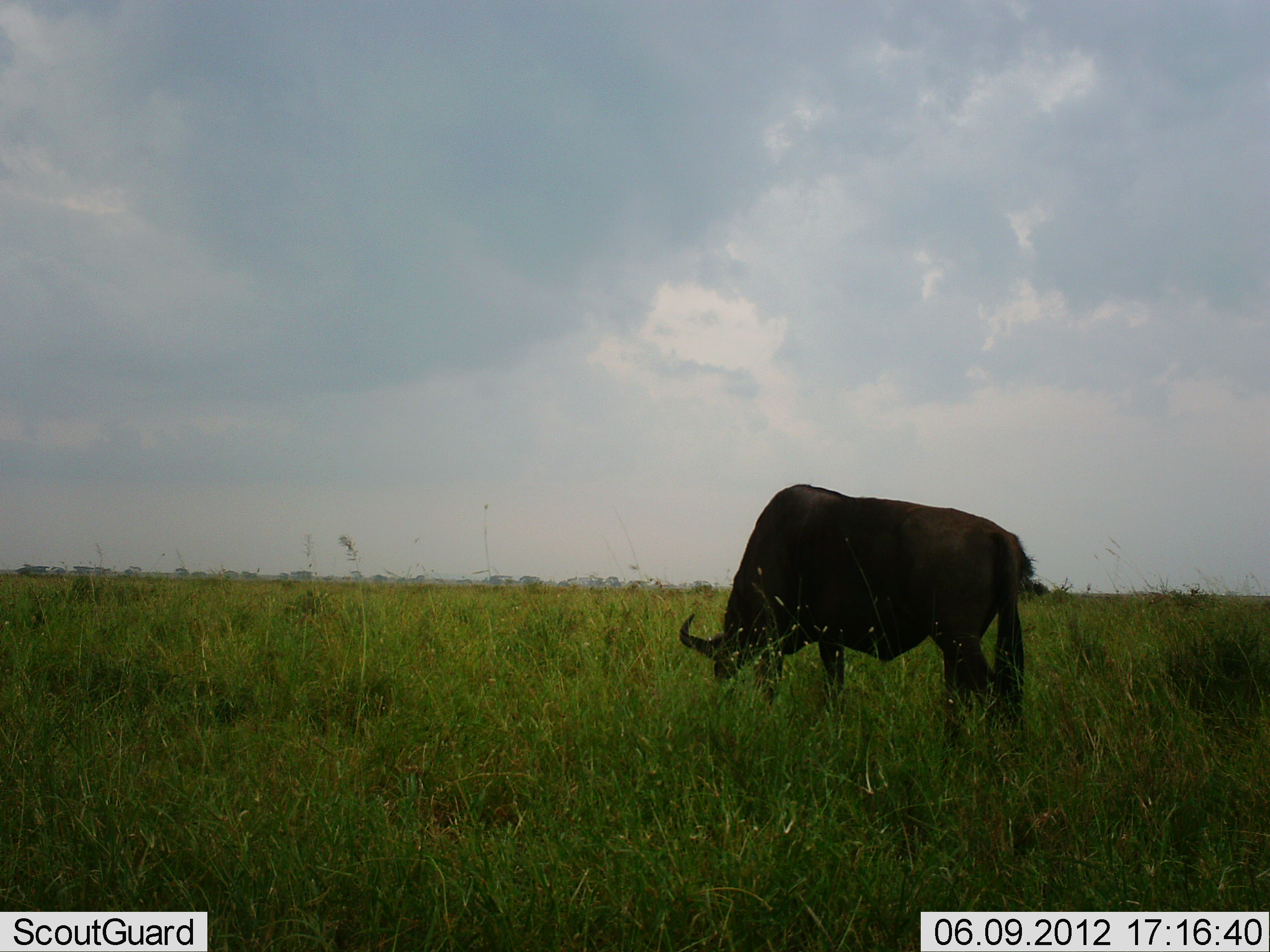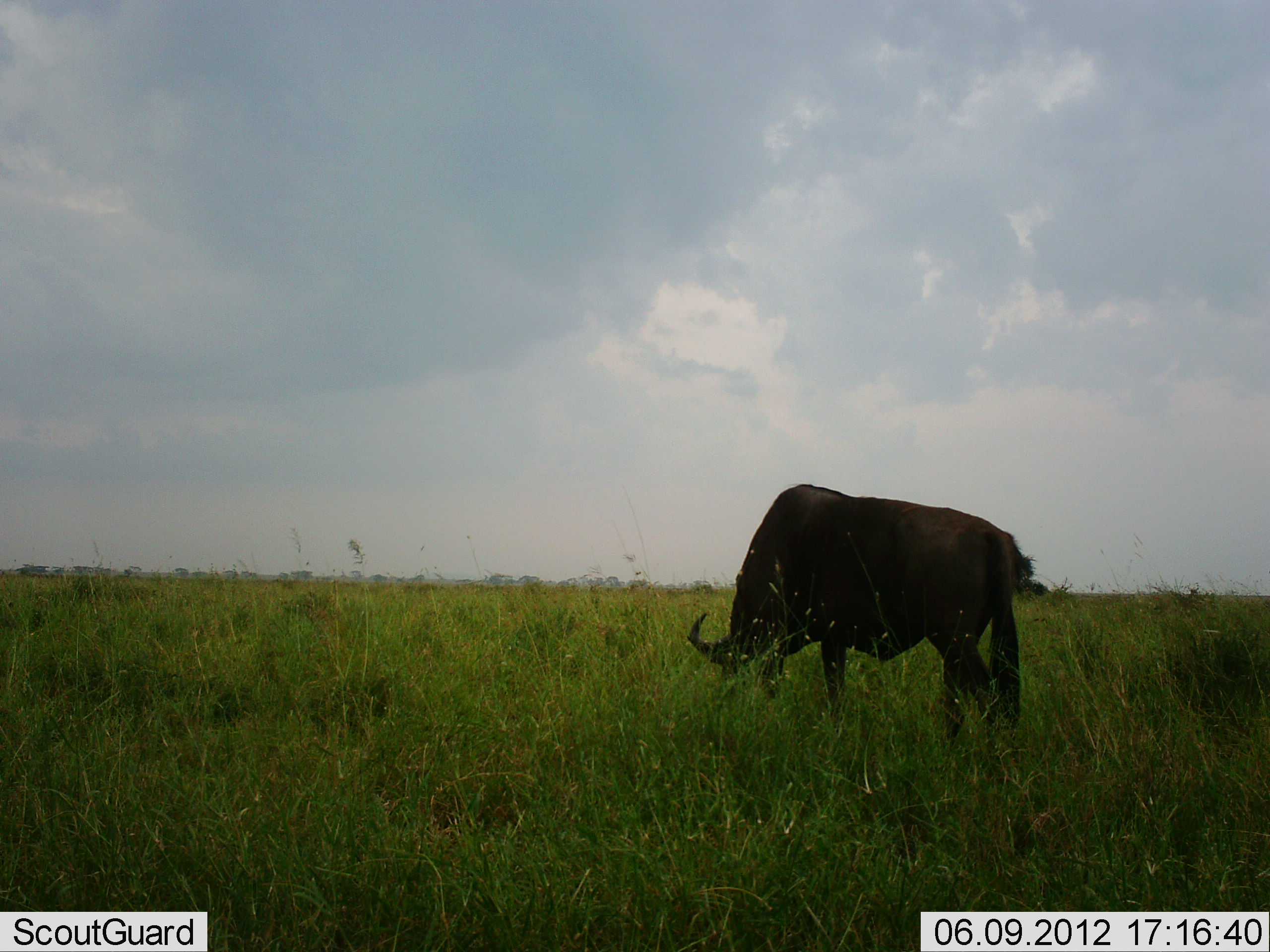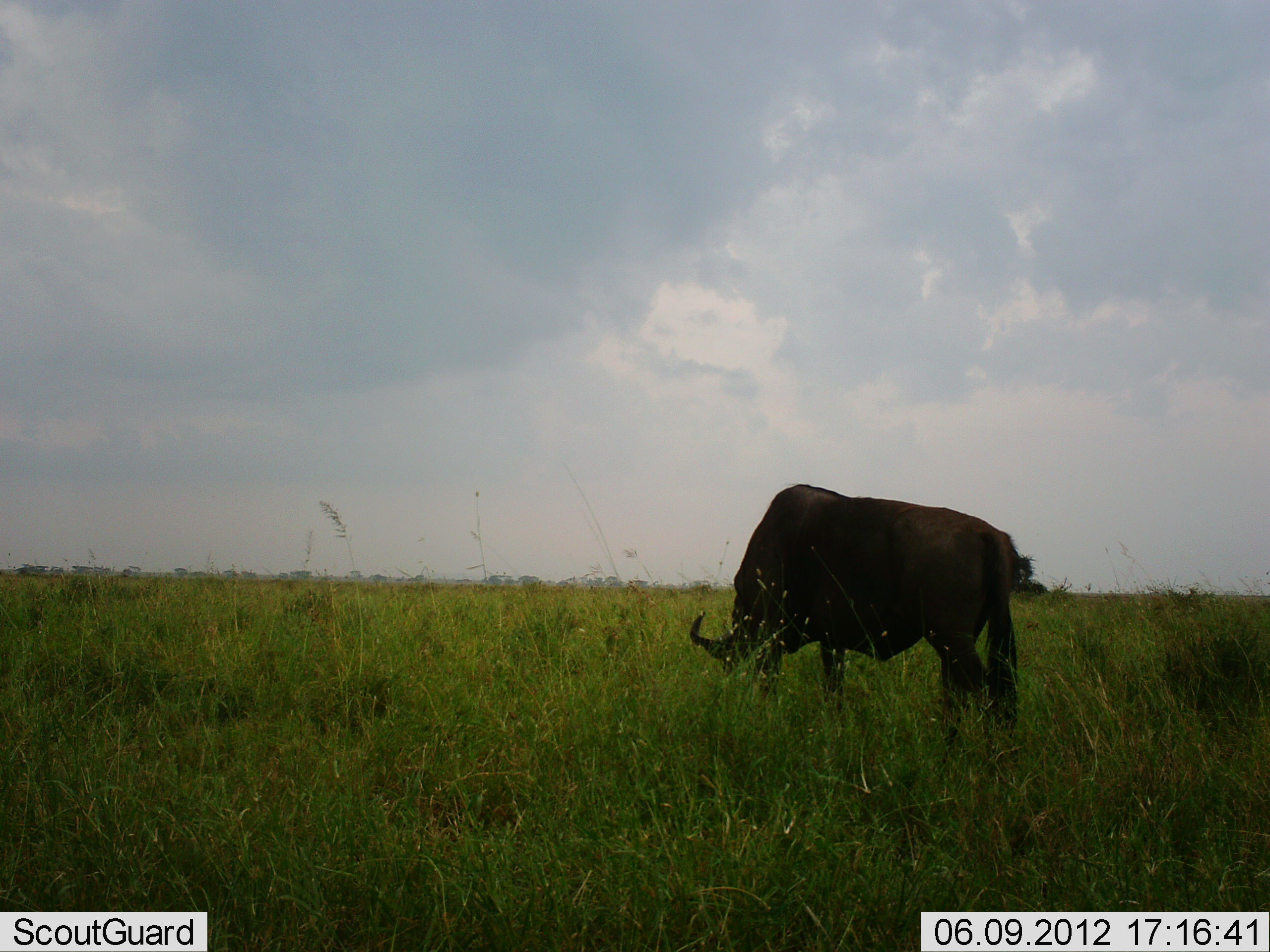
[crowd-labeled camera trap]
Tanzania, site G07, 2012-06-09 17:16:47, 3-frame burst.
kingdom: Animalia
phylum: Chordata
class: Mammalia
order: Artiodactyla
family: Bovidae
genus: Connochaetes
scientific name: Connochaetes taurinus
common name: blue wildebeest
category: wildebeest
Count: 1.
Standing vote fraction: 10%.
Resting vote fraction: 0%.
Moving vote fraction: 0%.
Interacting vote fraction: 0%.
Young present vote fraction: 0%.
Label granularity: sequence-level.